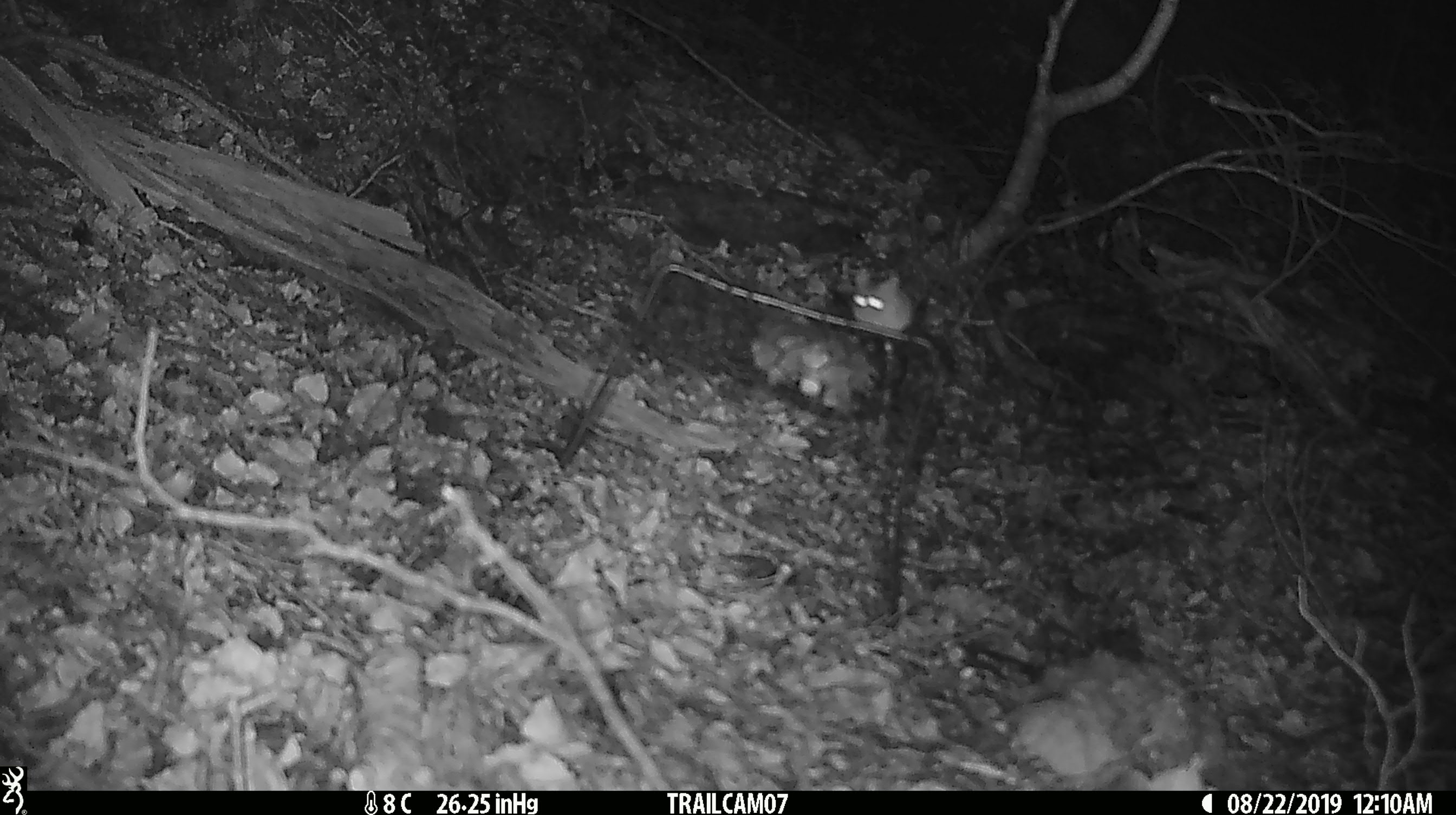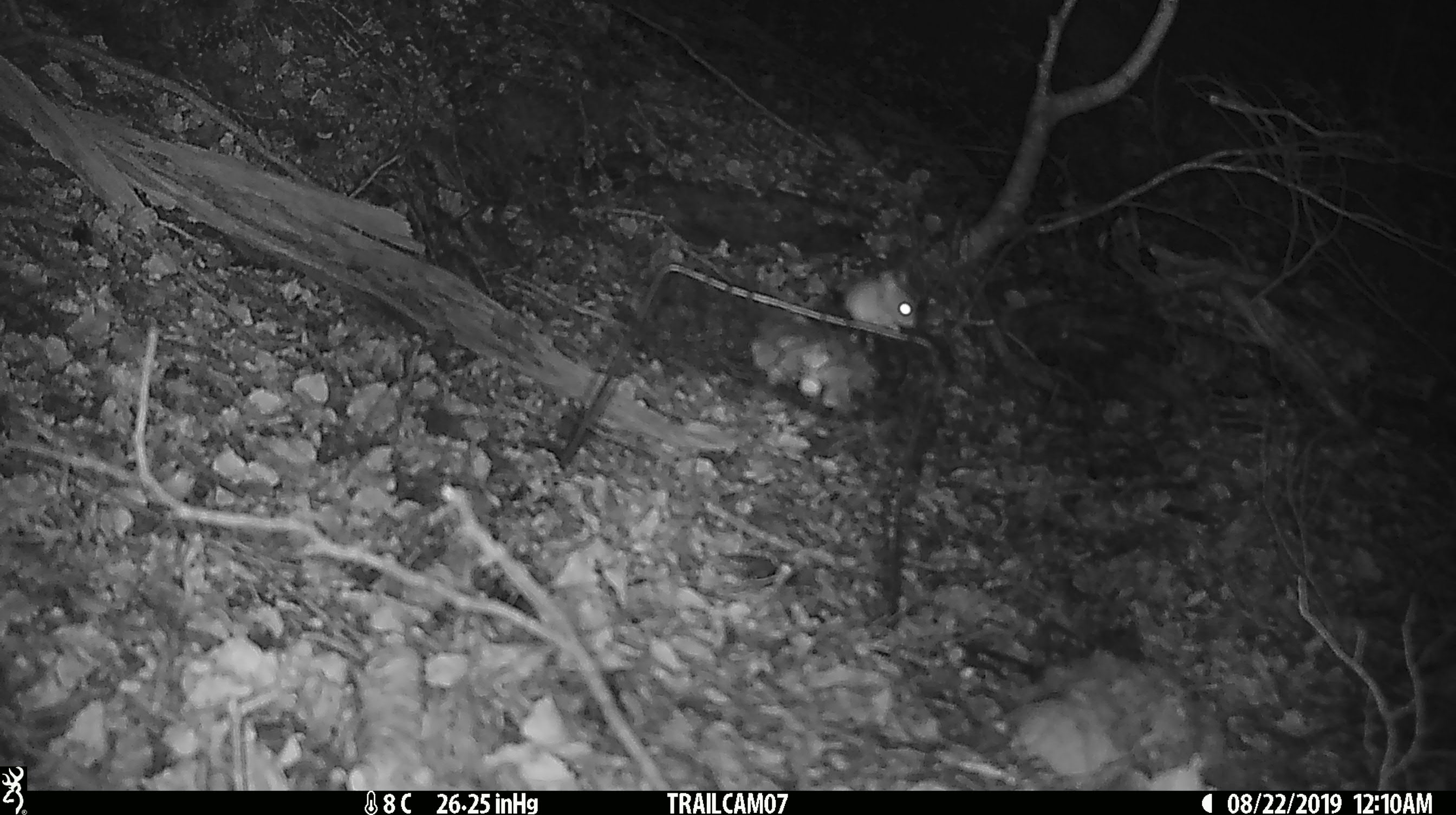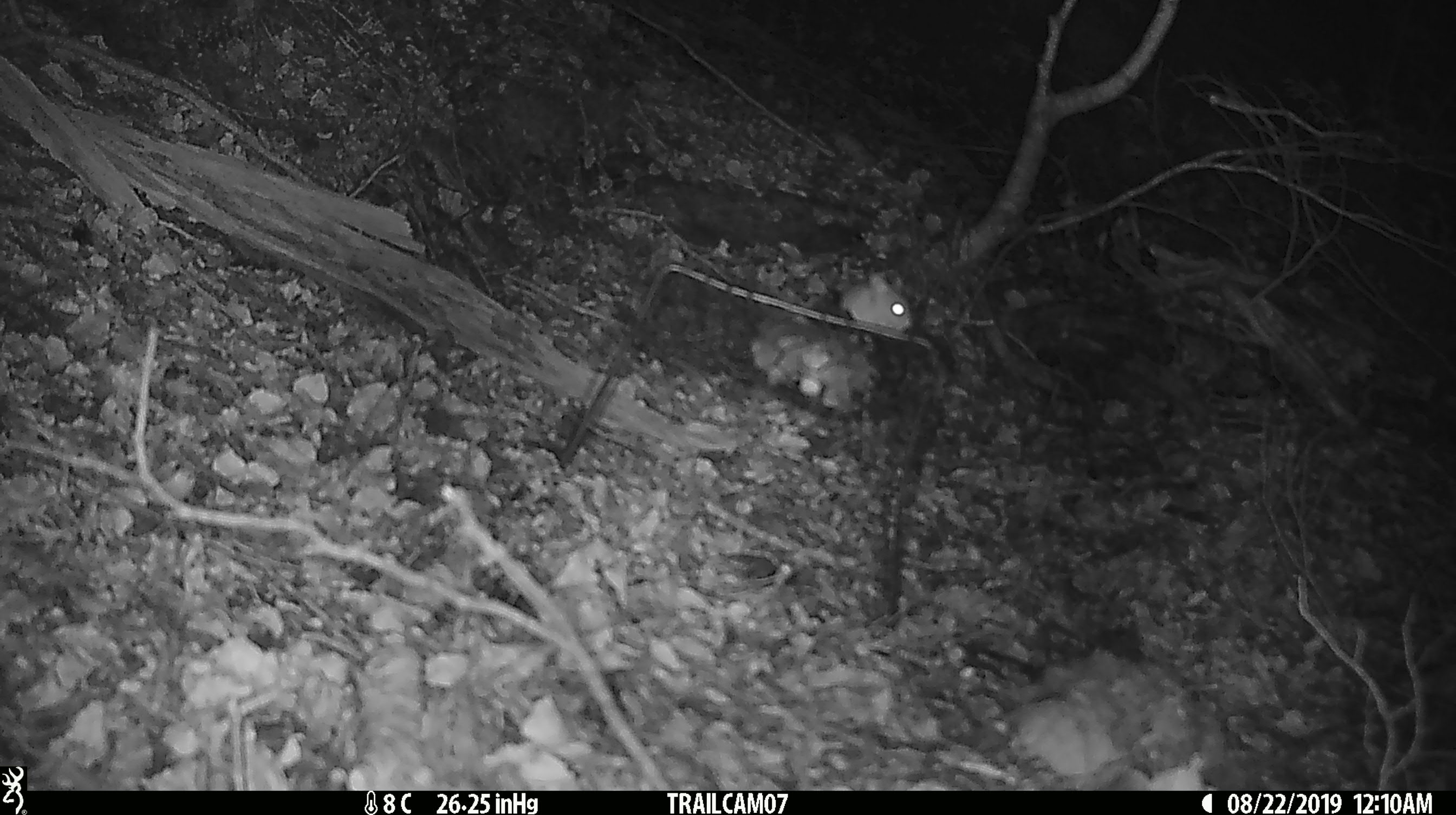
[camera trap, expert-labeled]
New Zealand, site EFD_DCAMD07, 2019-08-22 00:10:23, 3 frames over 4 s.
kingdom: Animalia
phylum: Chordata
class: Mammalia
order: Rodentia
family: Muridae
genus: Mus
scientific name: Mus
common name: mouse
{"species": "mouse (Mus)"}